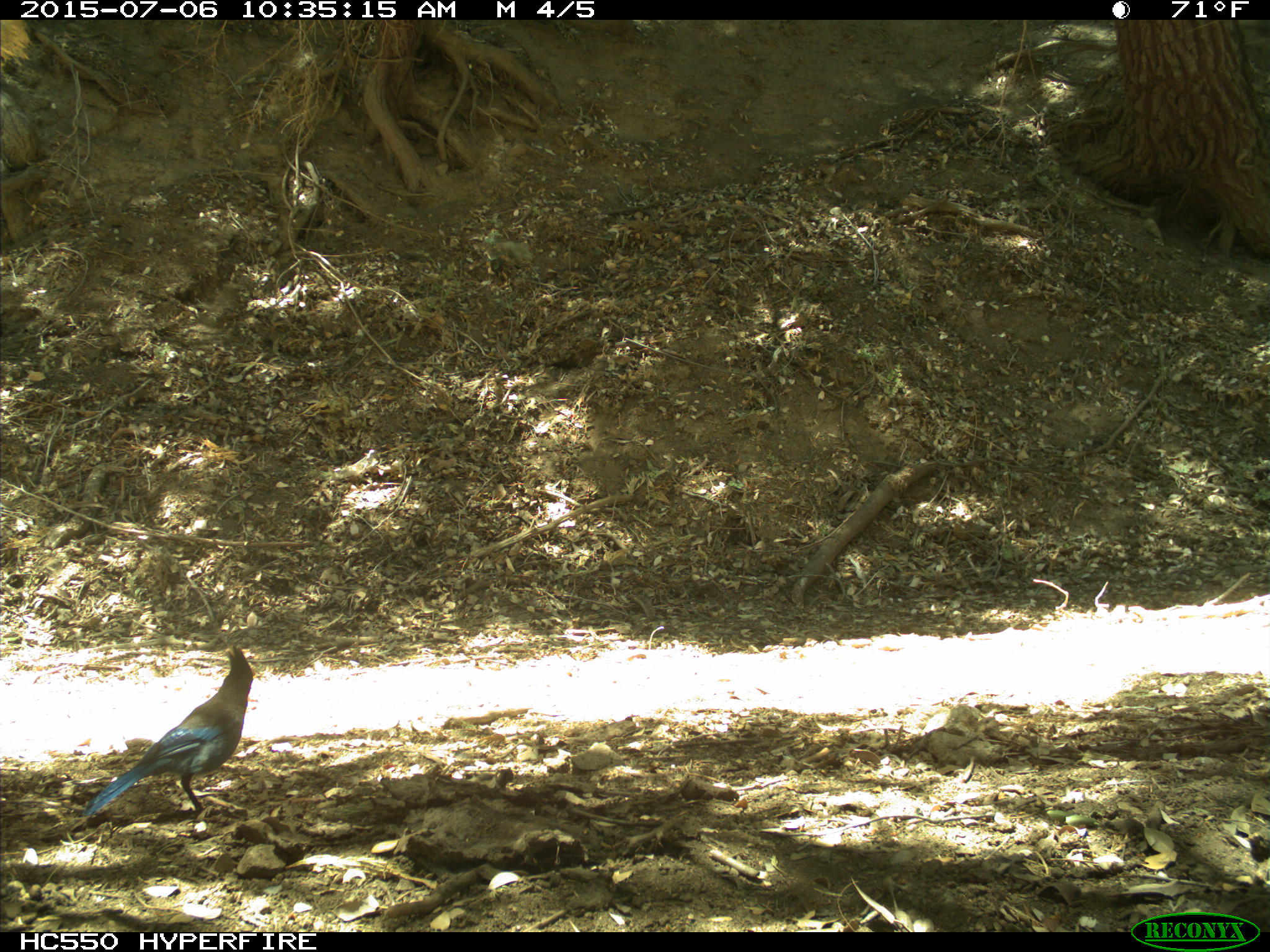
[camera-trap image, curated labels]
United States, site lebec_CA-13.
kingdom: Animalia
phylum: Chordata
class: Aves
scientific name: Aves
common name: birds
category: unidentified bird